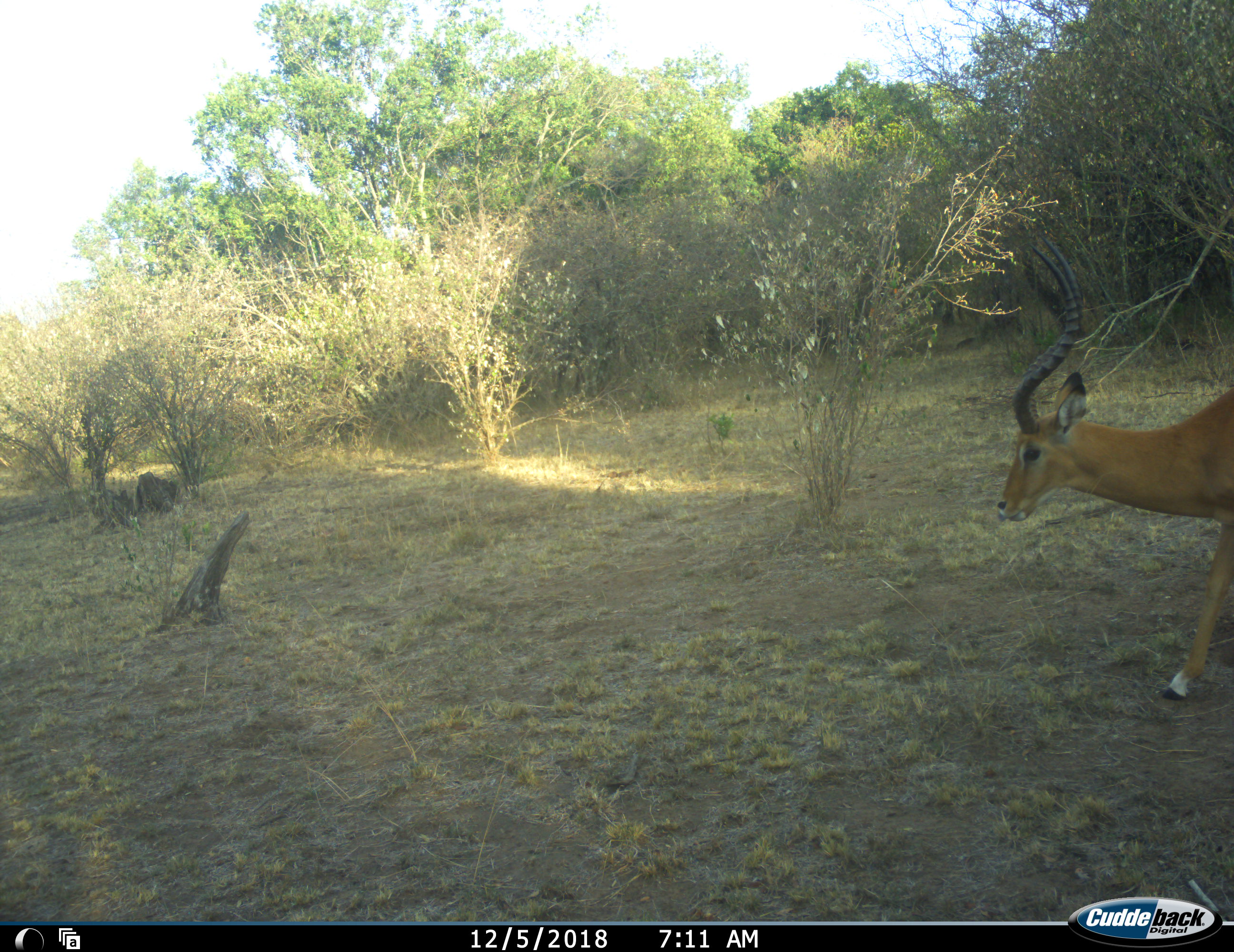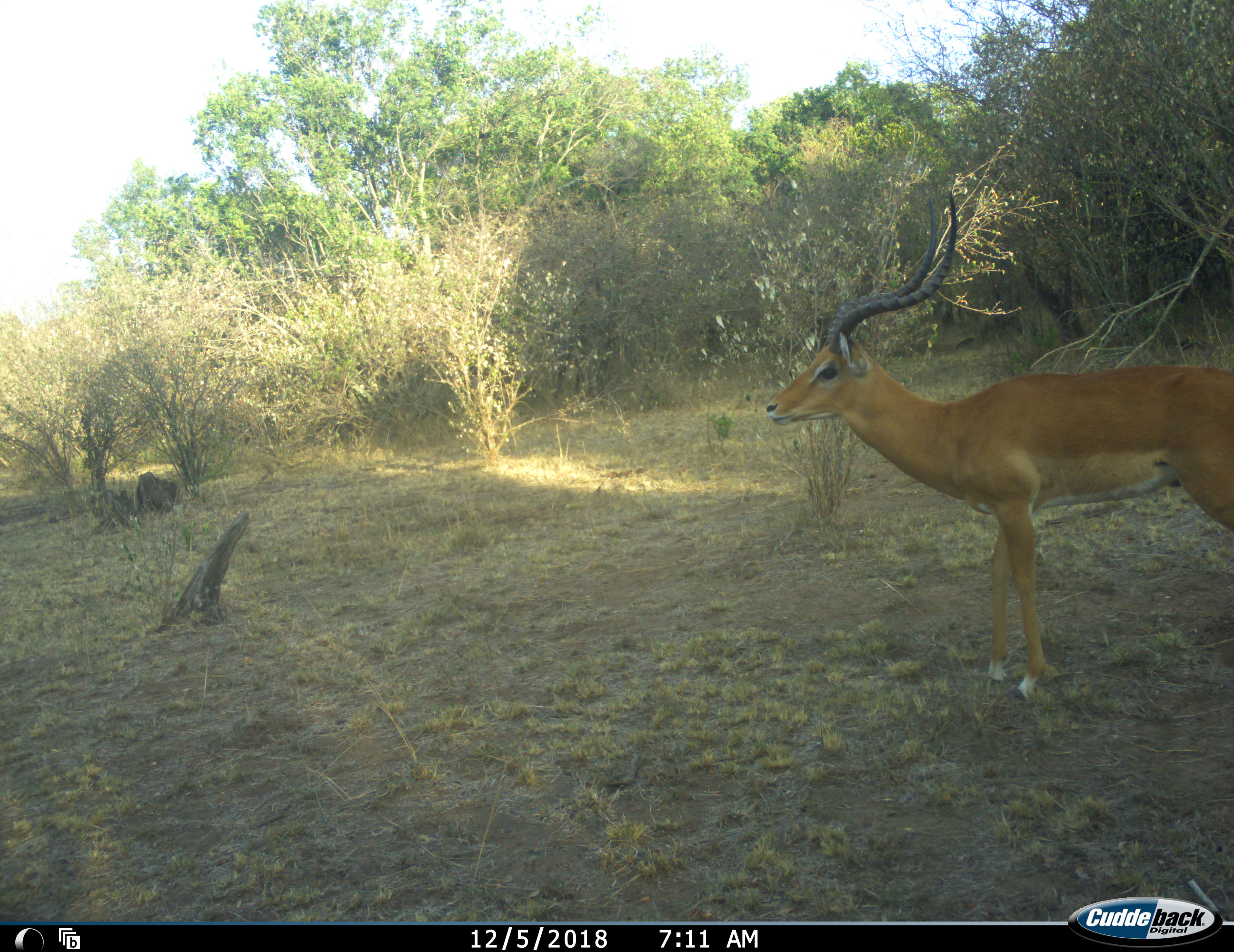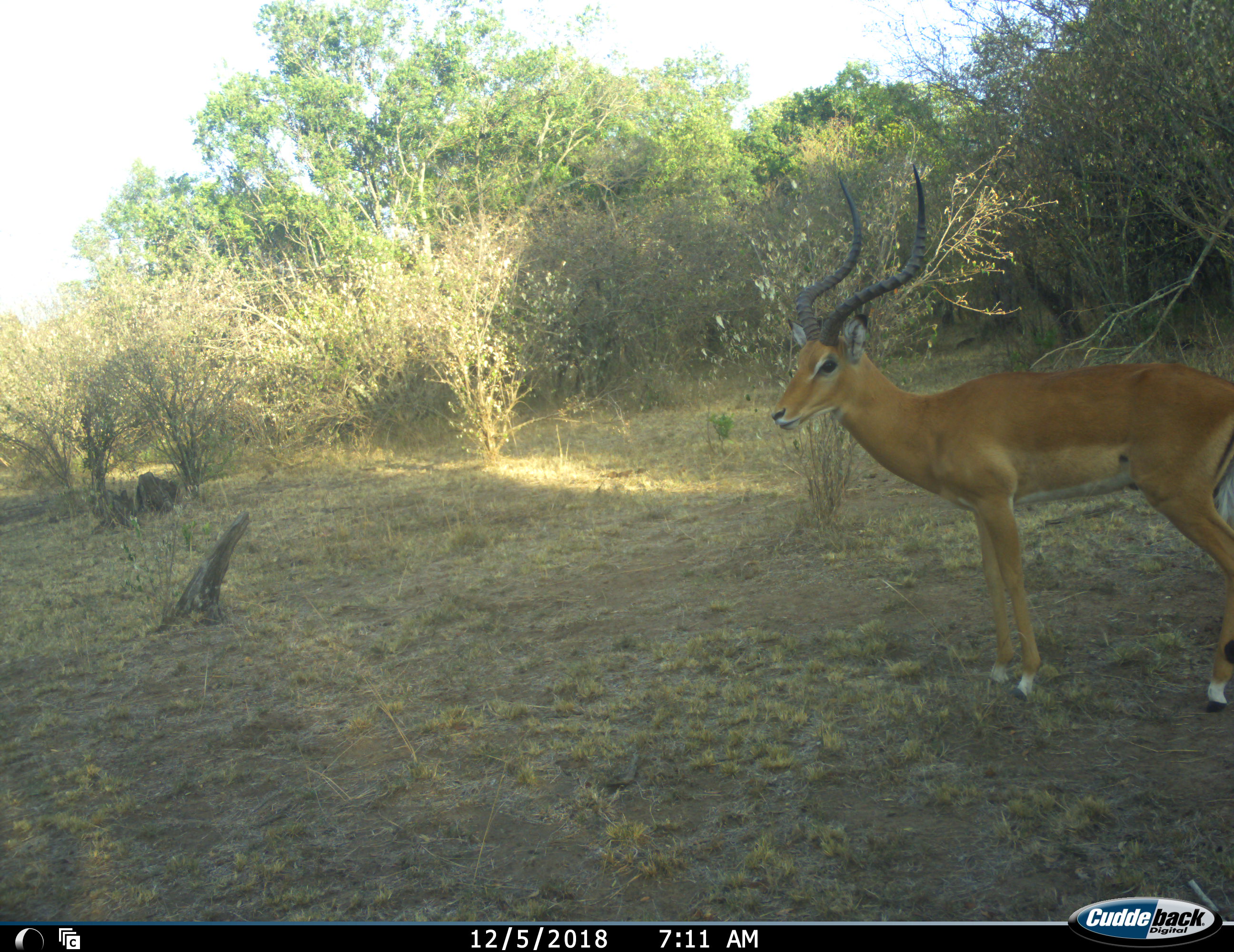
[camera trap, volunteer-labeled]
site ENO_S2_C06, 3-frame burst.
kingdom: Animalia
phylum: Chordata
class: Mammalia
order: Artiodactyla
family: Bovidae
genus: Aepyceros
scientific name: Aepyceros melampus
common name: impala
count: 1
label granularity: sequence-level